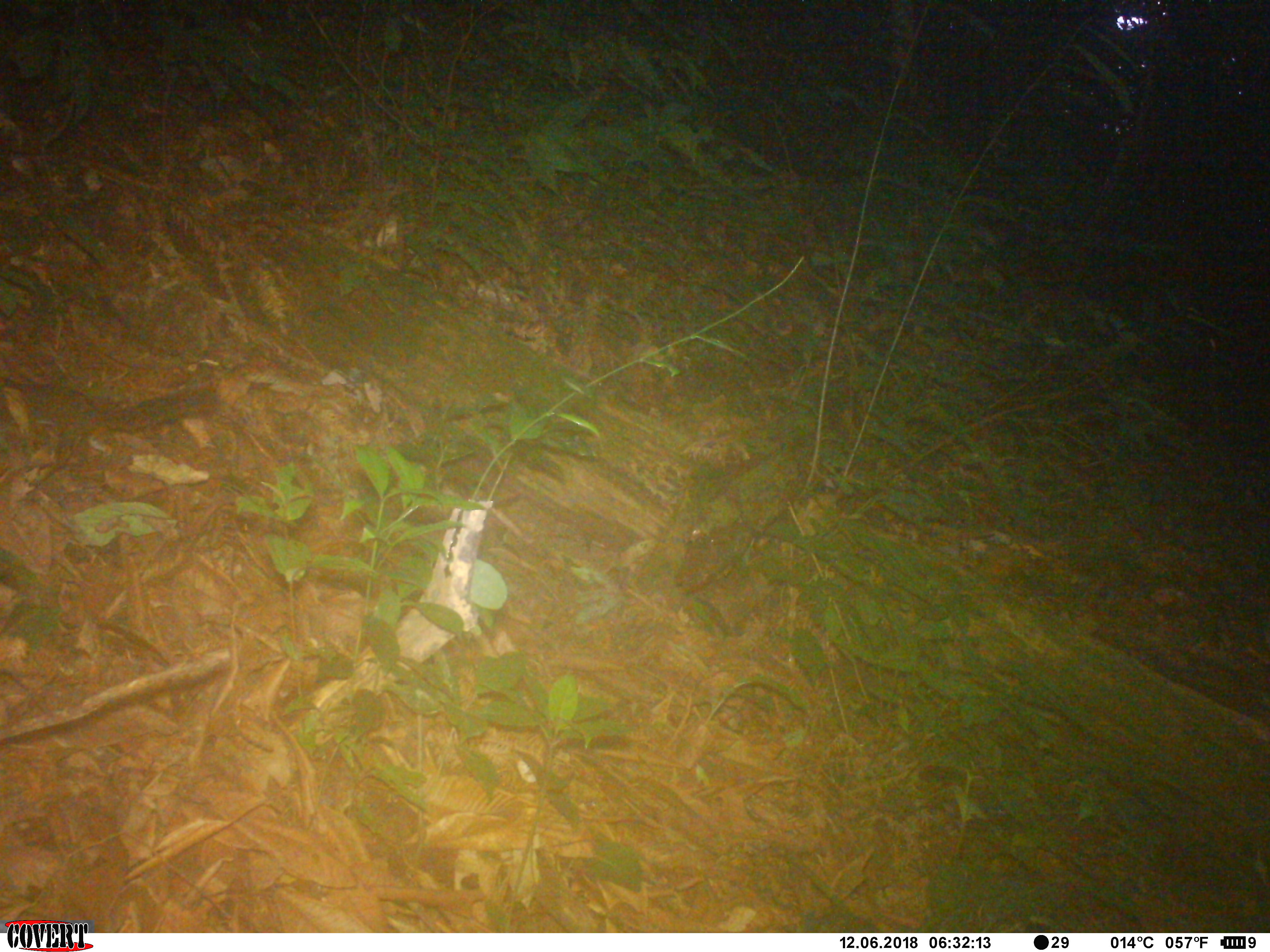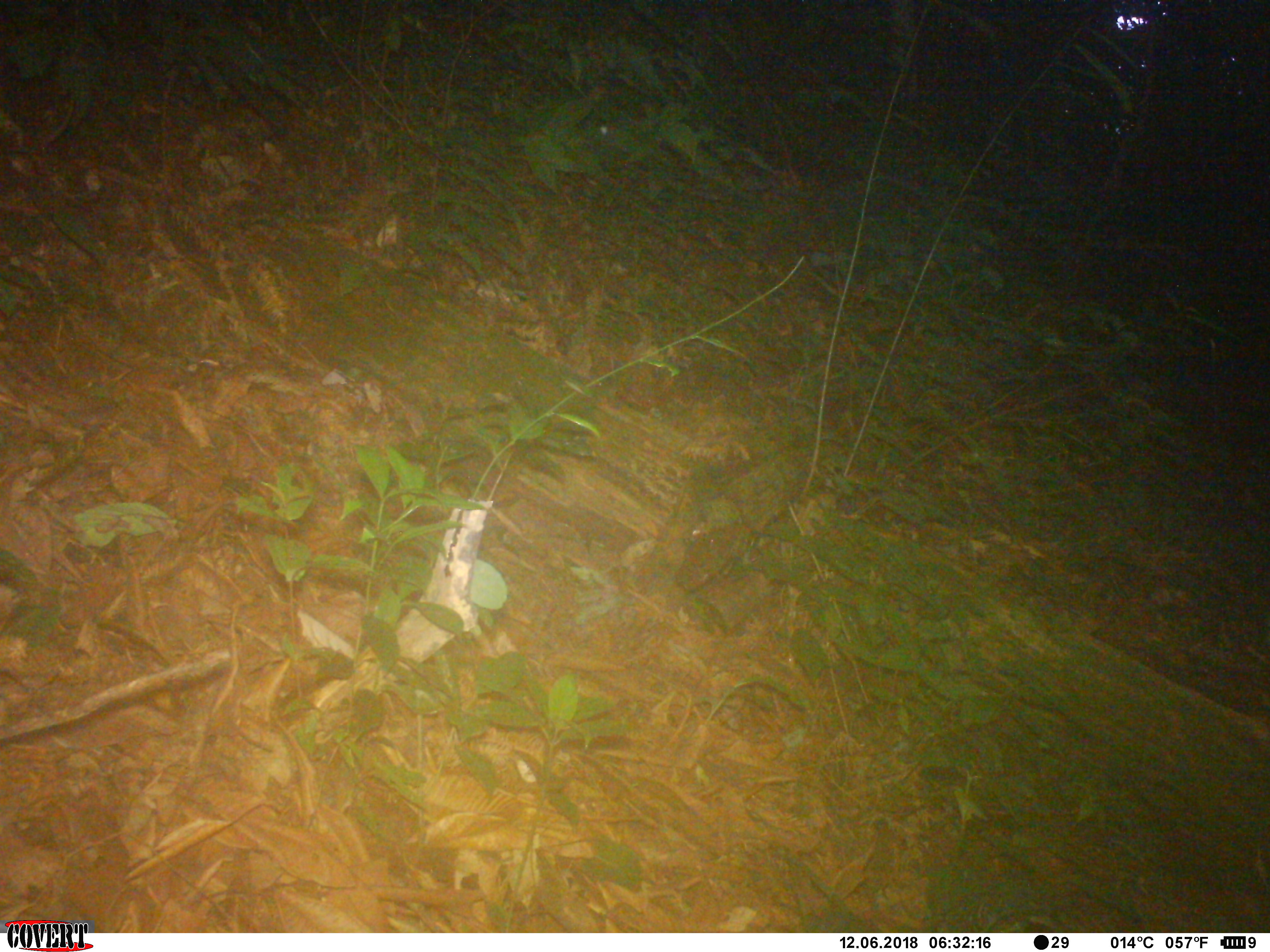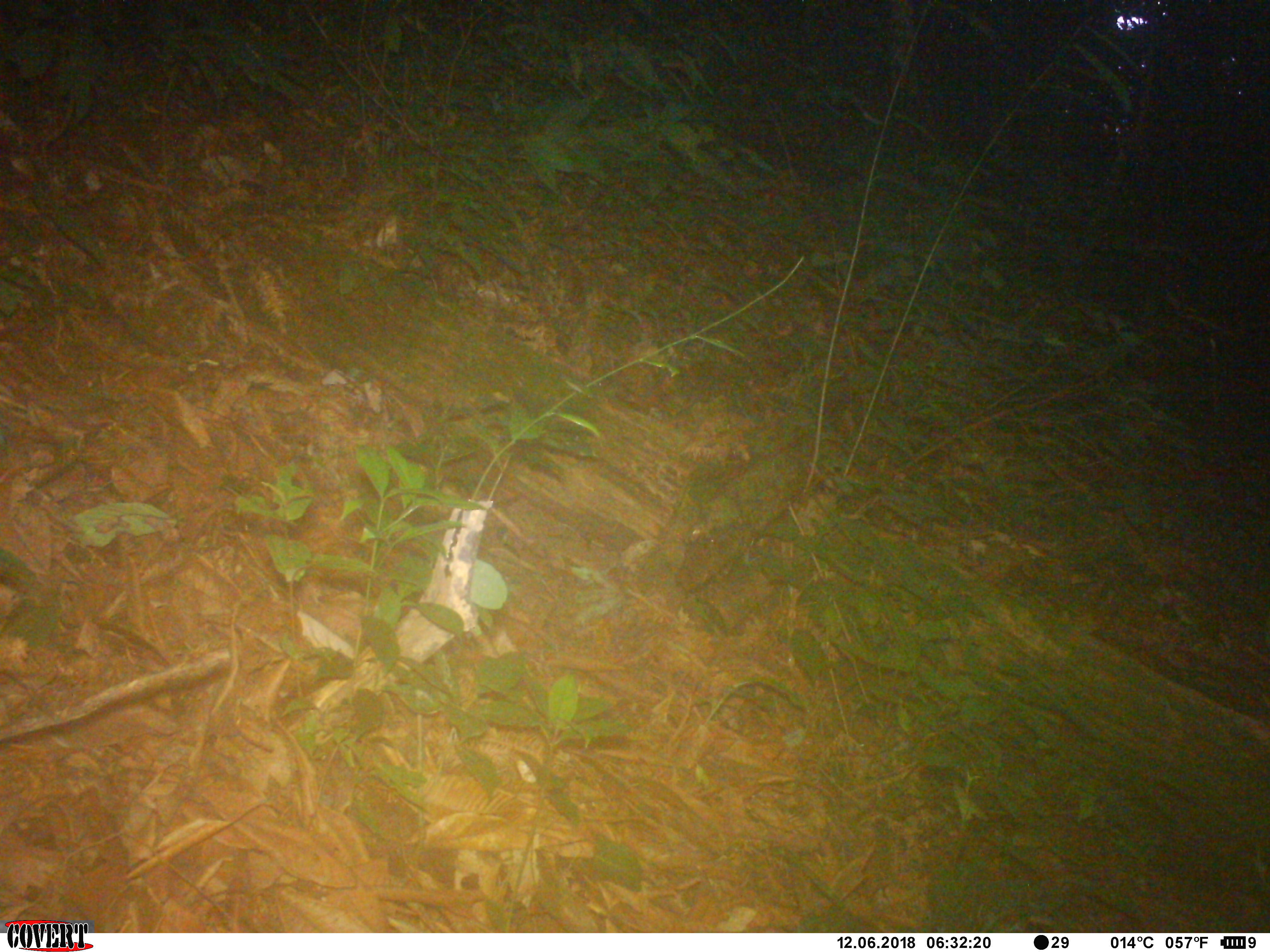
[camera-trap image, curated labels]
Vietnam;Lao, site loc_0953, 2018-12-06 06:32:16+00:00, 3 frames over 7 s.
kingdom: Animalia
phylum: Chordata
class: Mammalia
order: Rodentia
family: Sciuridae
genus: Dremomys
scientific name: Dremomys rufigenis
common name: red-cheeked squirrel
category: red cheeked squirrel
Red cheeked squirrel (red-cheeked squirrel) (Dremomys rufigenis). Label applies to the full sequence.